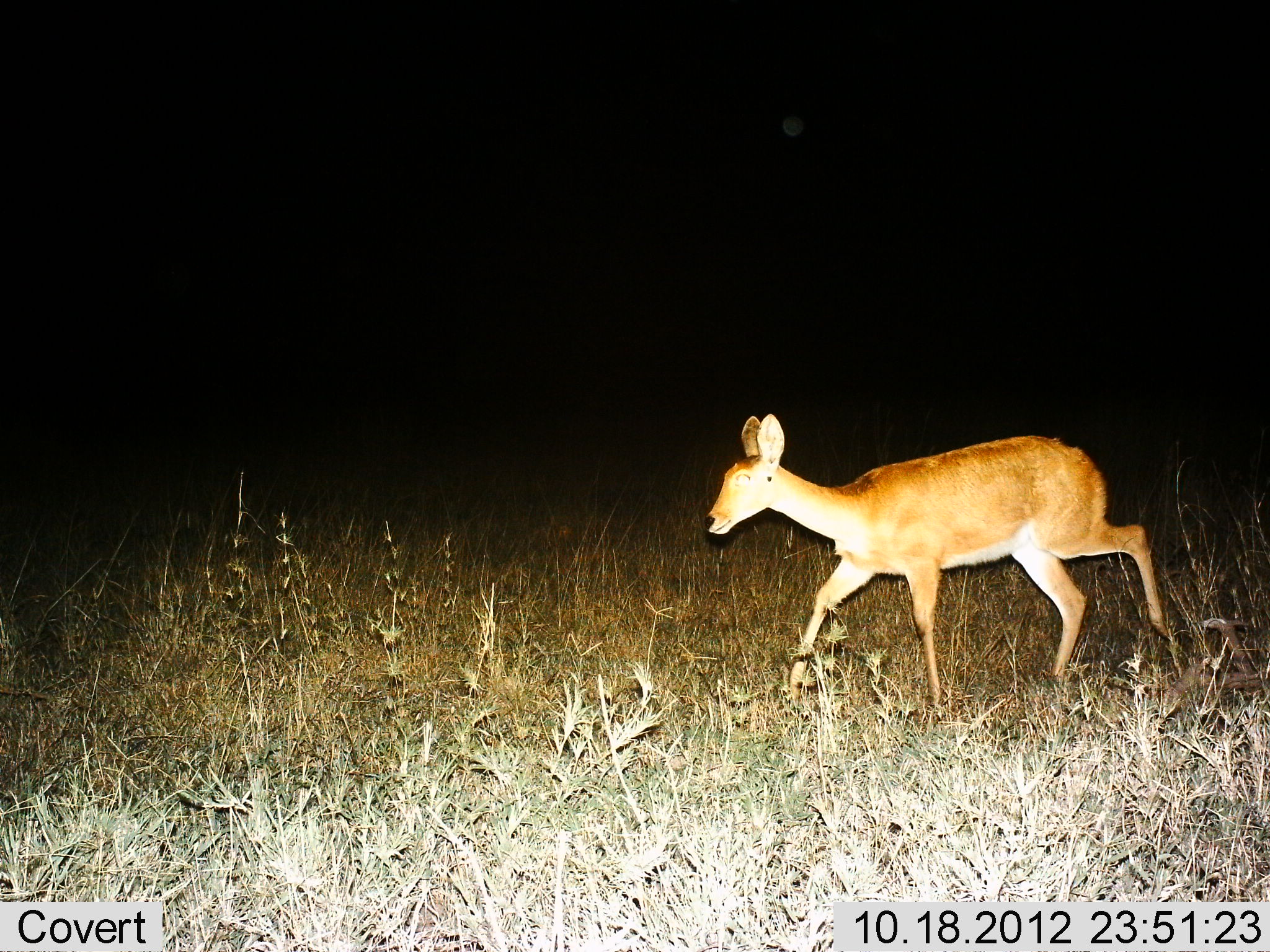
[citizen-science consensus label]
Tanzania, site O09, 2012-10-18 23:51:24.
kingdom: Animalia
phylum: Chordata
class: Mammalia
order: Artiodactyla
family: Bovidae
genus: Redunca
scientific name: Redunca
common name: reedbuck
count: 1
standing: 30%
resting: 0%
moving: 80%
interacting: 0%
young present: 0%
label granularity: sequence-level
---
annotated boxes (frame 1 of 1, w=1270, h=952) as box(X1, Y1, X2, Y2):
animal: box(699, 410, 1172, 705)